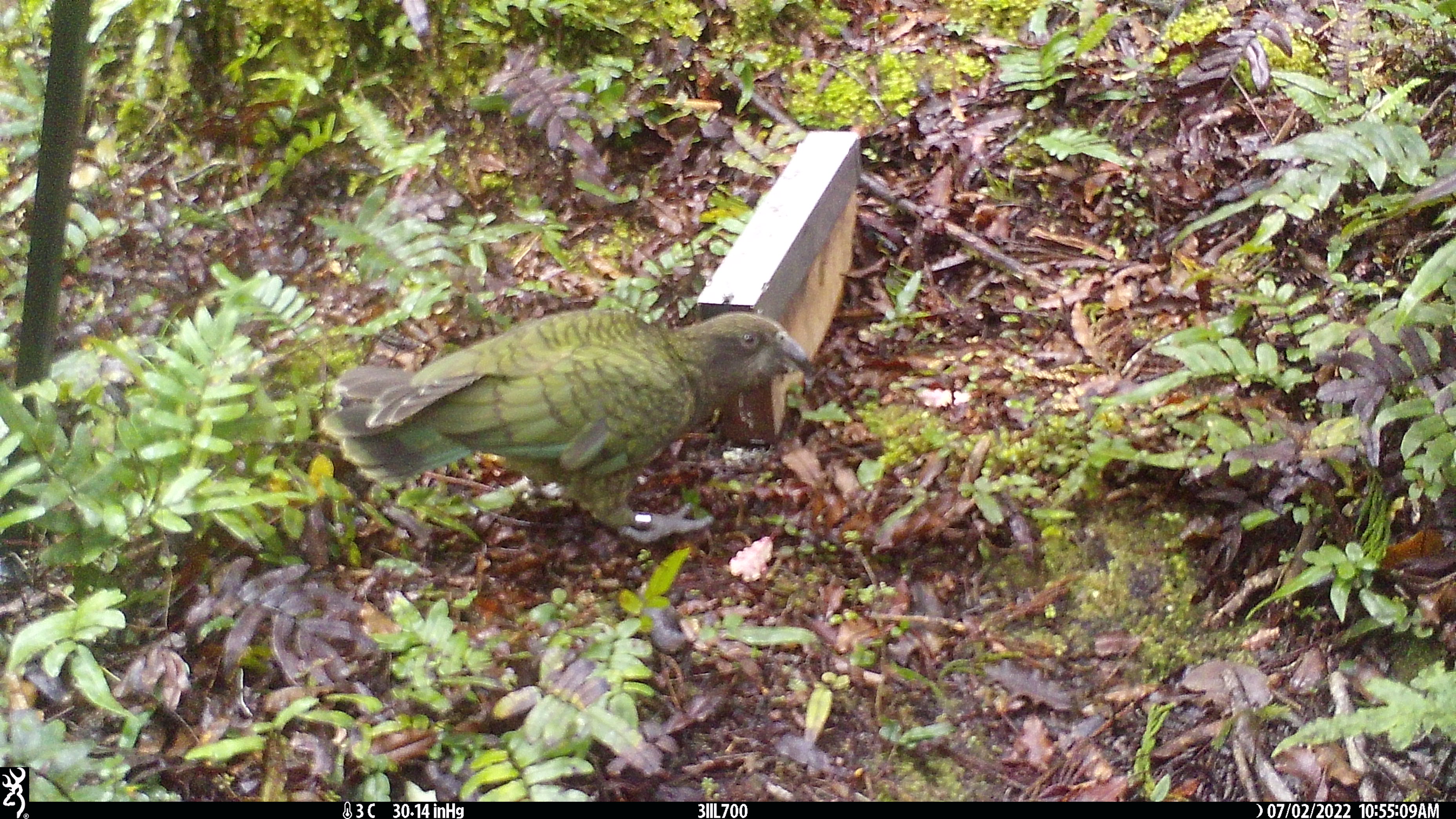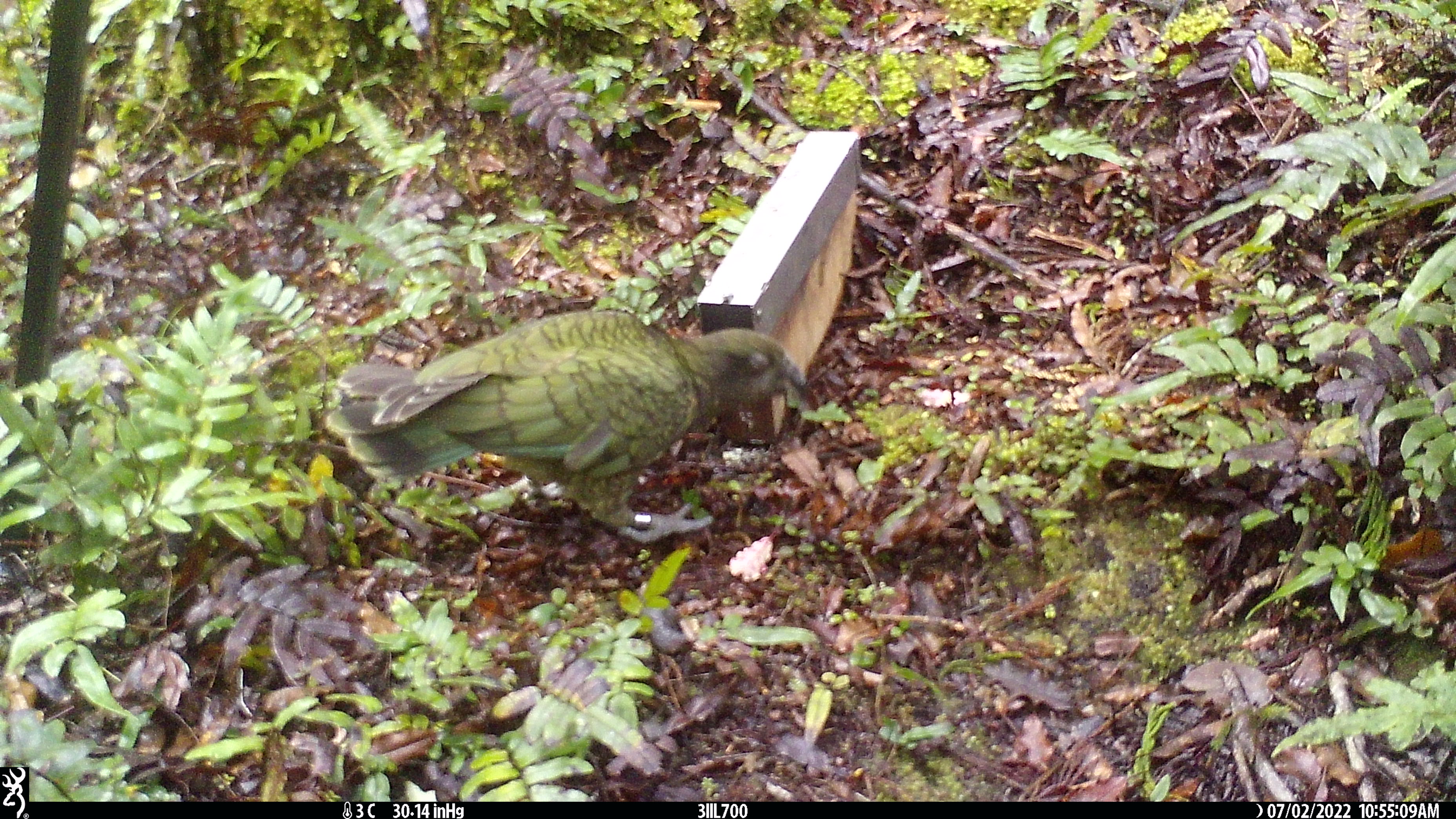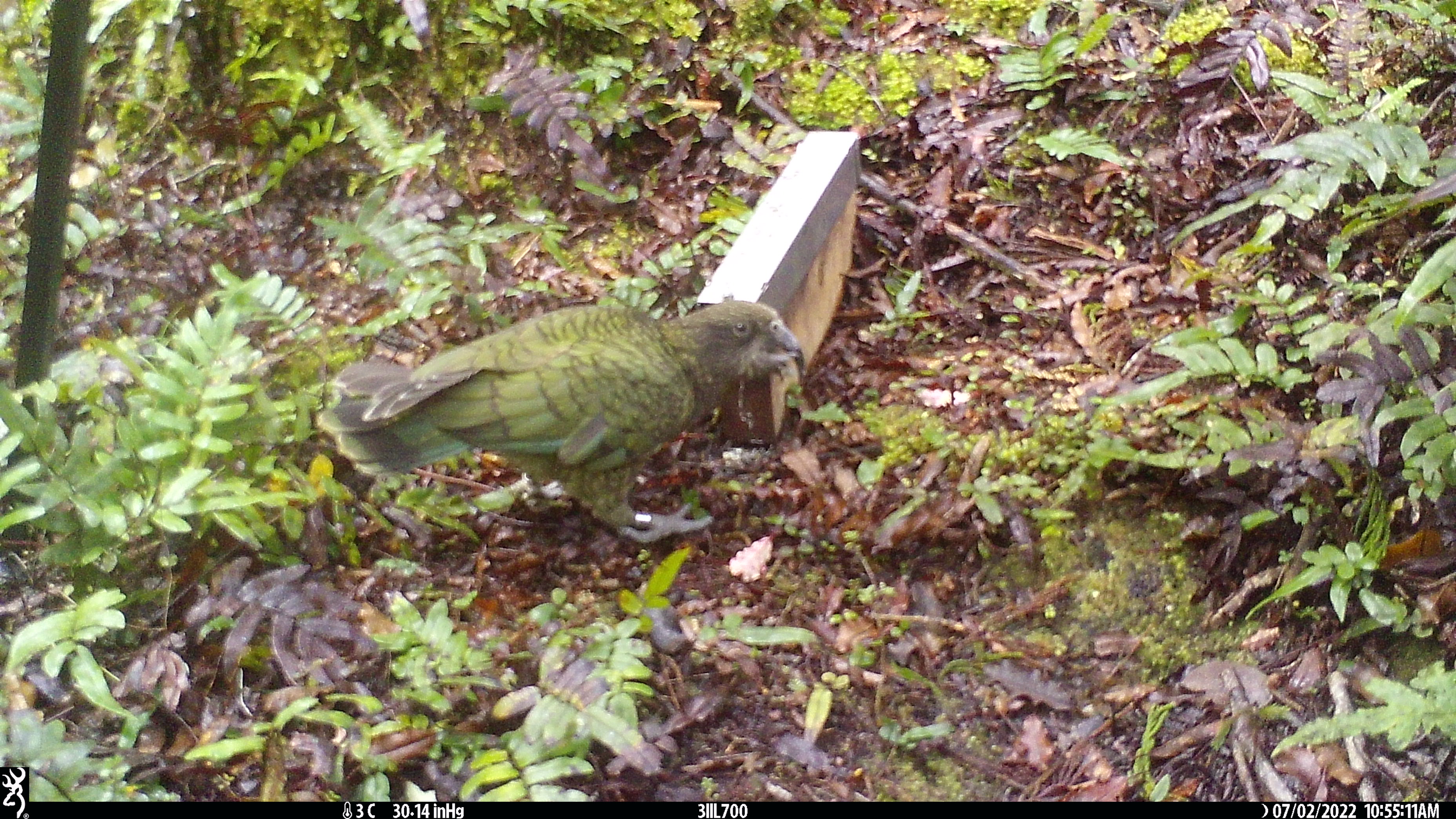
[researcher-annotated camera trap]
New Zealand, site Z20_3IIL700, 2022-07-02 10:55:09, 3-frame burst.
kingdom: Animalia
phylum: Chordata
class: Aves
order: Psittaciformes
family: Strigopidae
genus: Nestor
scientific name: Nestor notabilis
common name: kea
Kea (Nestor notabilis).